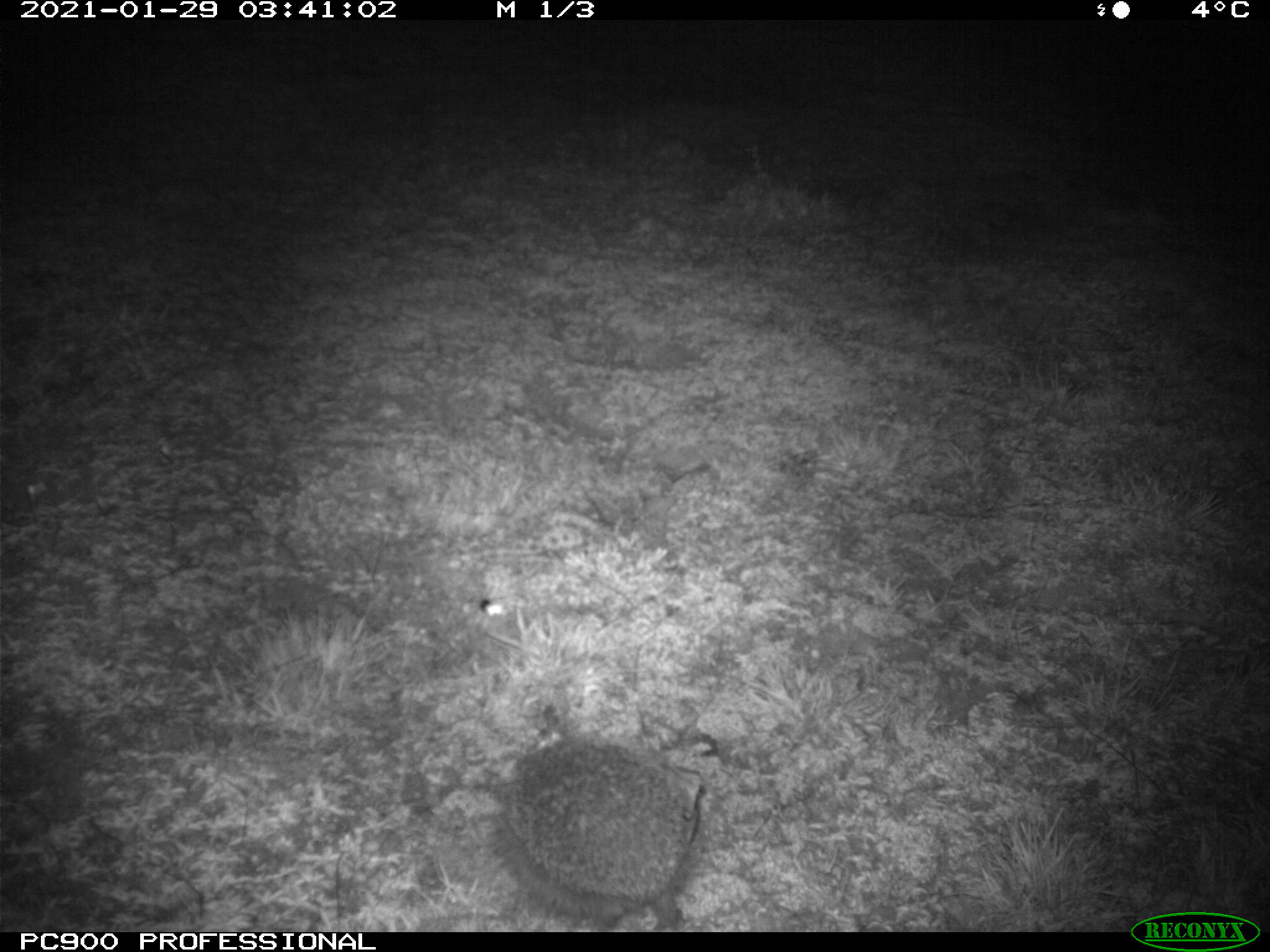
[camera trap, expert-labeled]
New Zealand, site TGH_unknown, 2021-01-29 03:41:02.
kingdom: Animalia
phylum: Chordata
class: Mammalia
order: Eulipotyphla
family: Erinaceidae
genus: Erinaceus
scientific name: Erinaceus europaeus europaeus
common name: european hedgehog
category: hedgehog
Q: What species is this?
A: Hedgehog (european hedgehog) (Erinaceus europaeus europaeus).